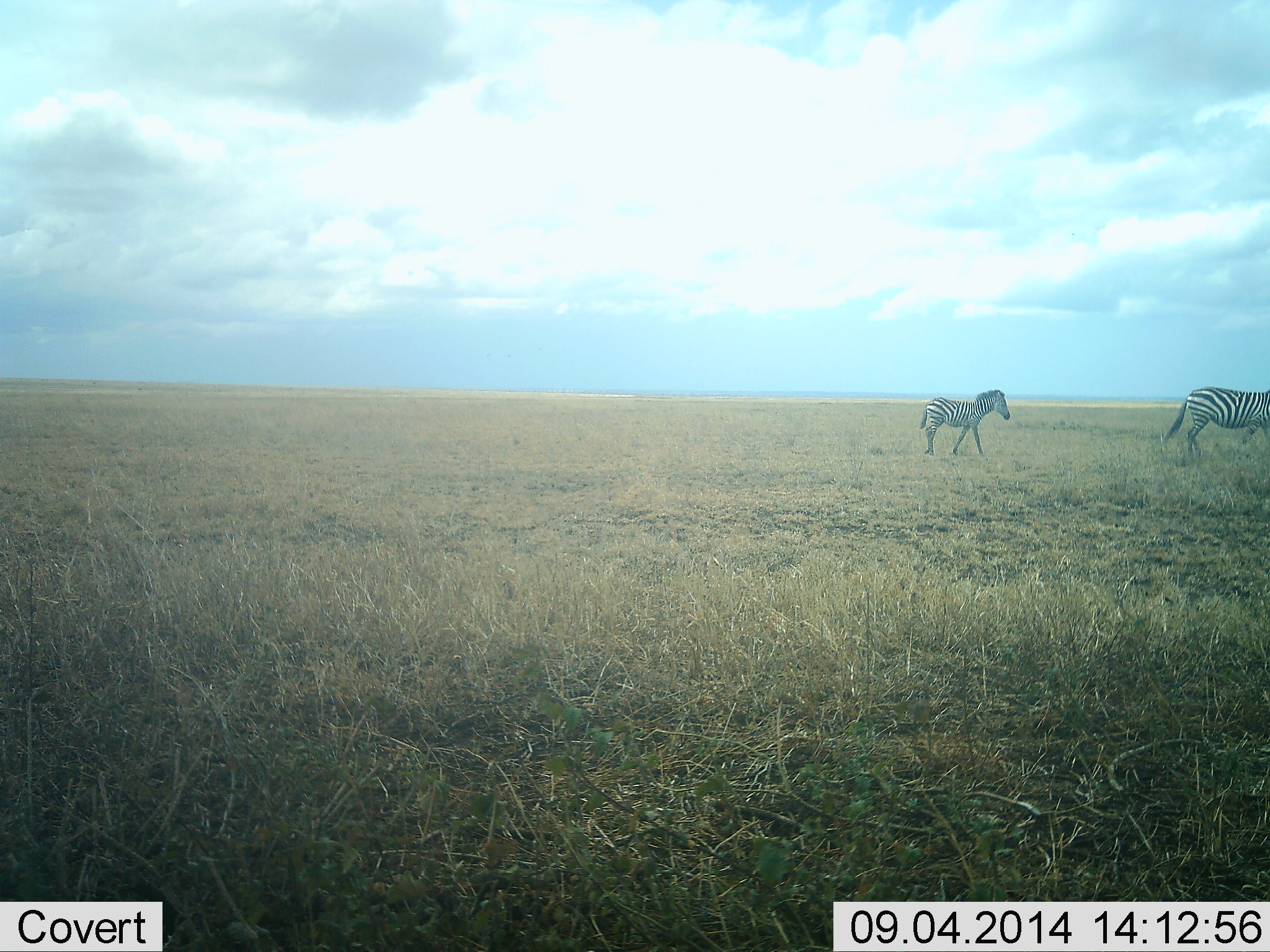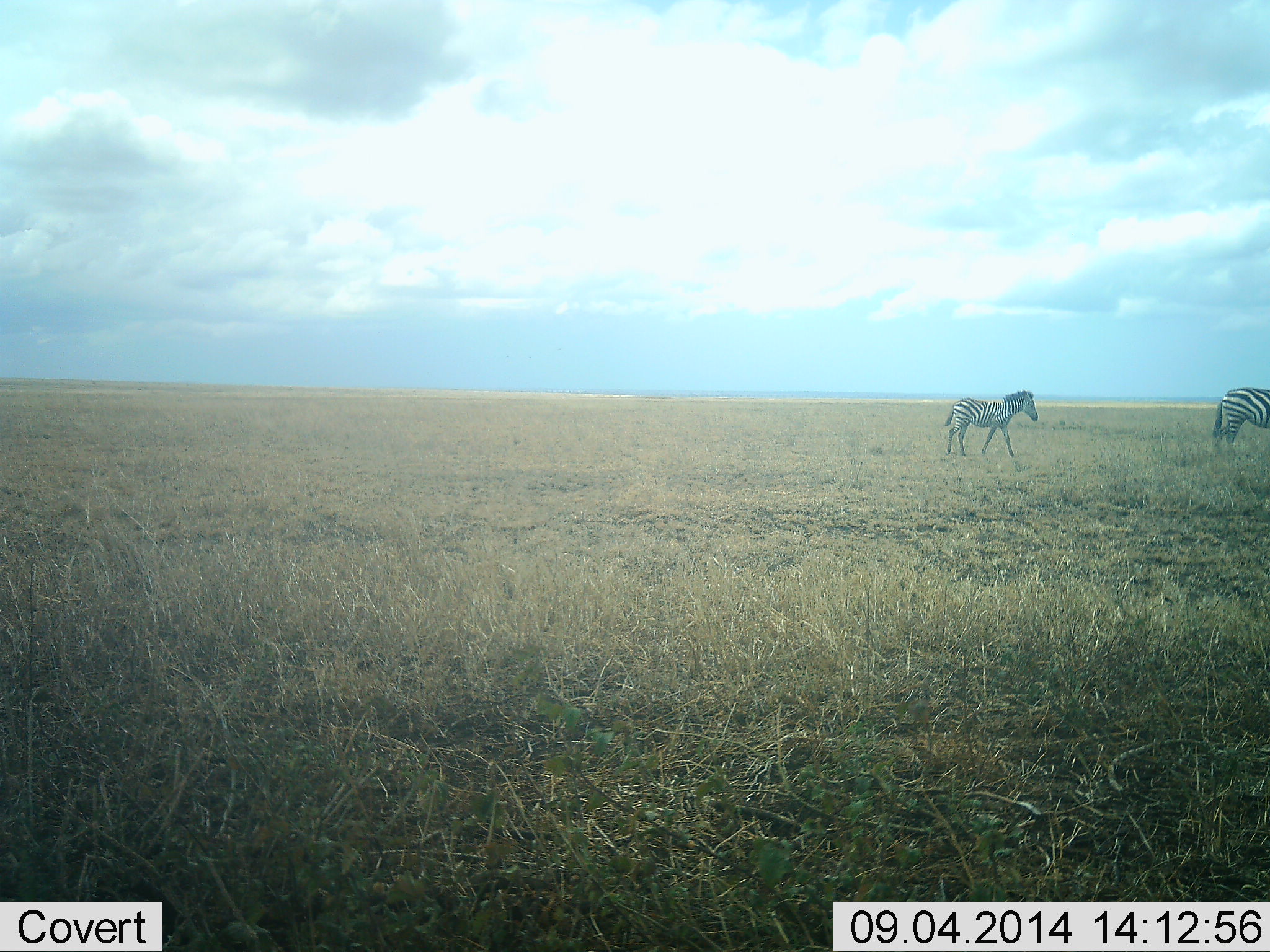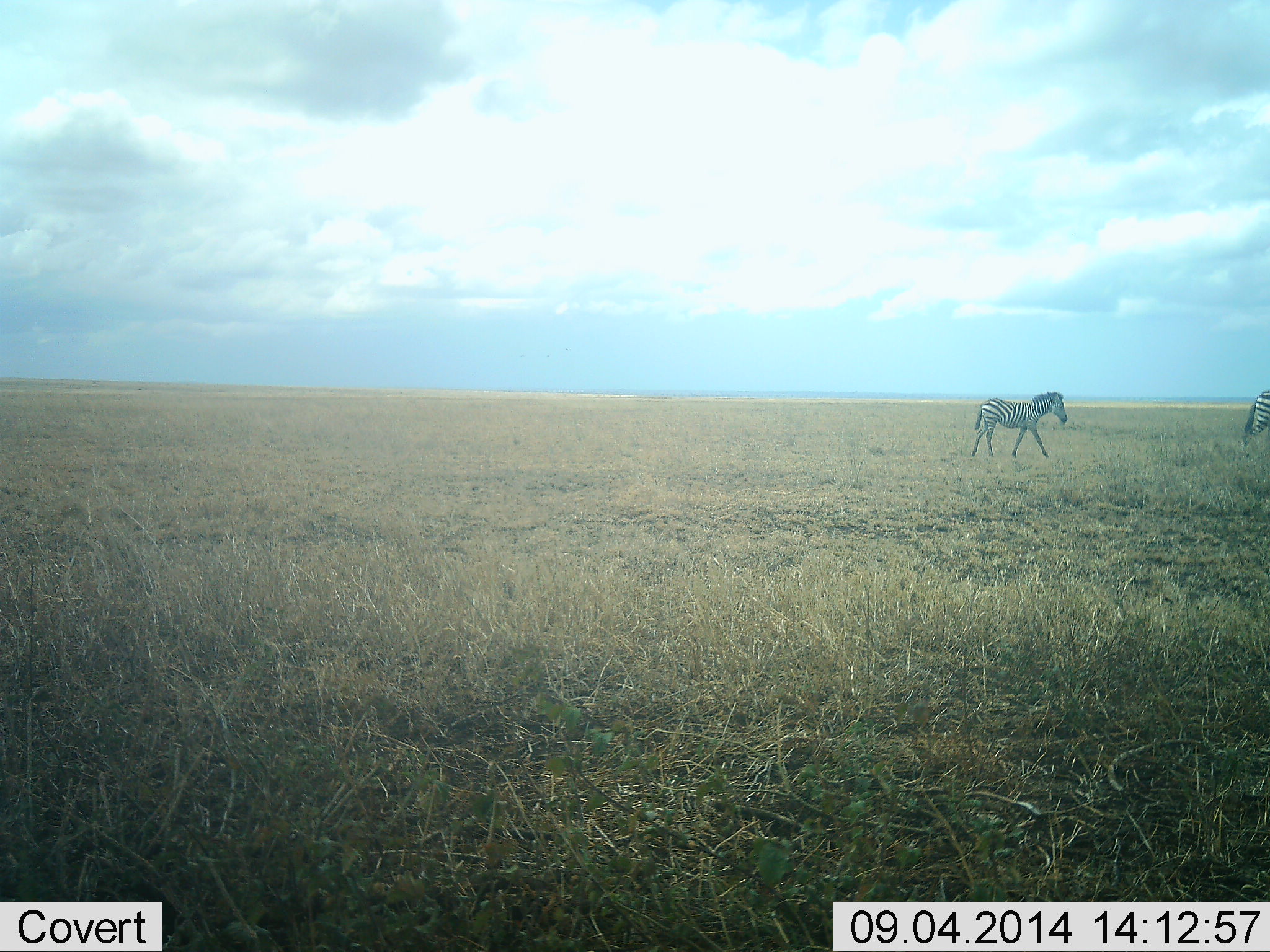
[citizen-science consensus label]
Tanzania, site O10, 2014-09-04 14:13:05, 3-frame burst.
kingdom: Animalia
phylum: Chordata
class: Mammalia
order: Perissodactyla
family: Equidae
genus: Equus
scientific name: Equus quagga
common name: plains zebra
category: zebra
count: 2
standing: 20%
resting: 0%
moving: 90%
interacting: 0%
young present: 20%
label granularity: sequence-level